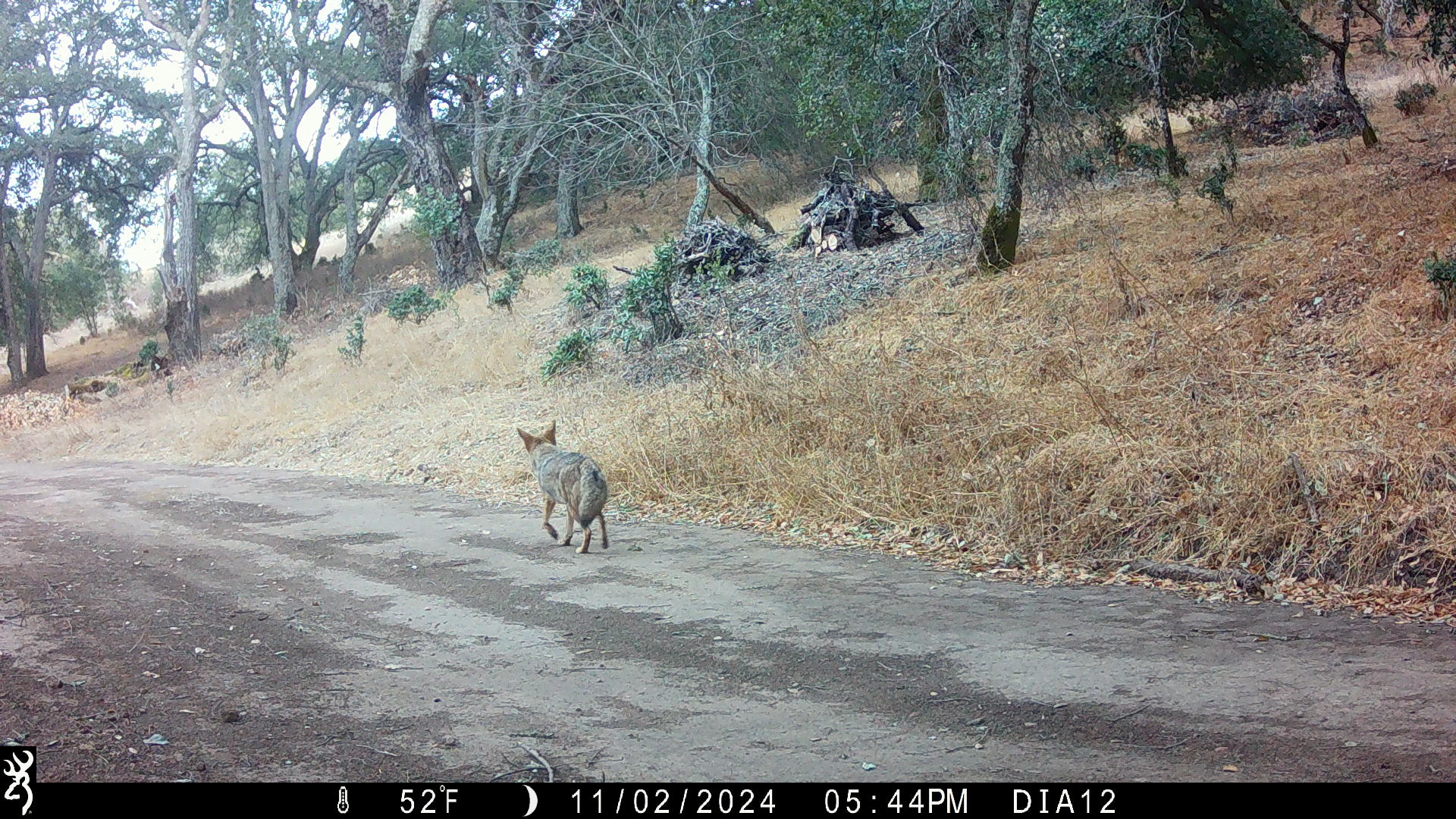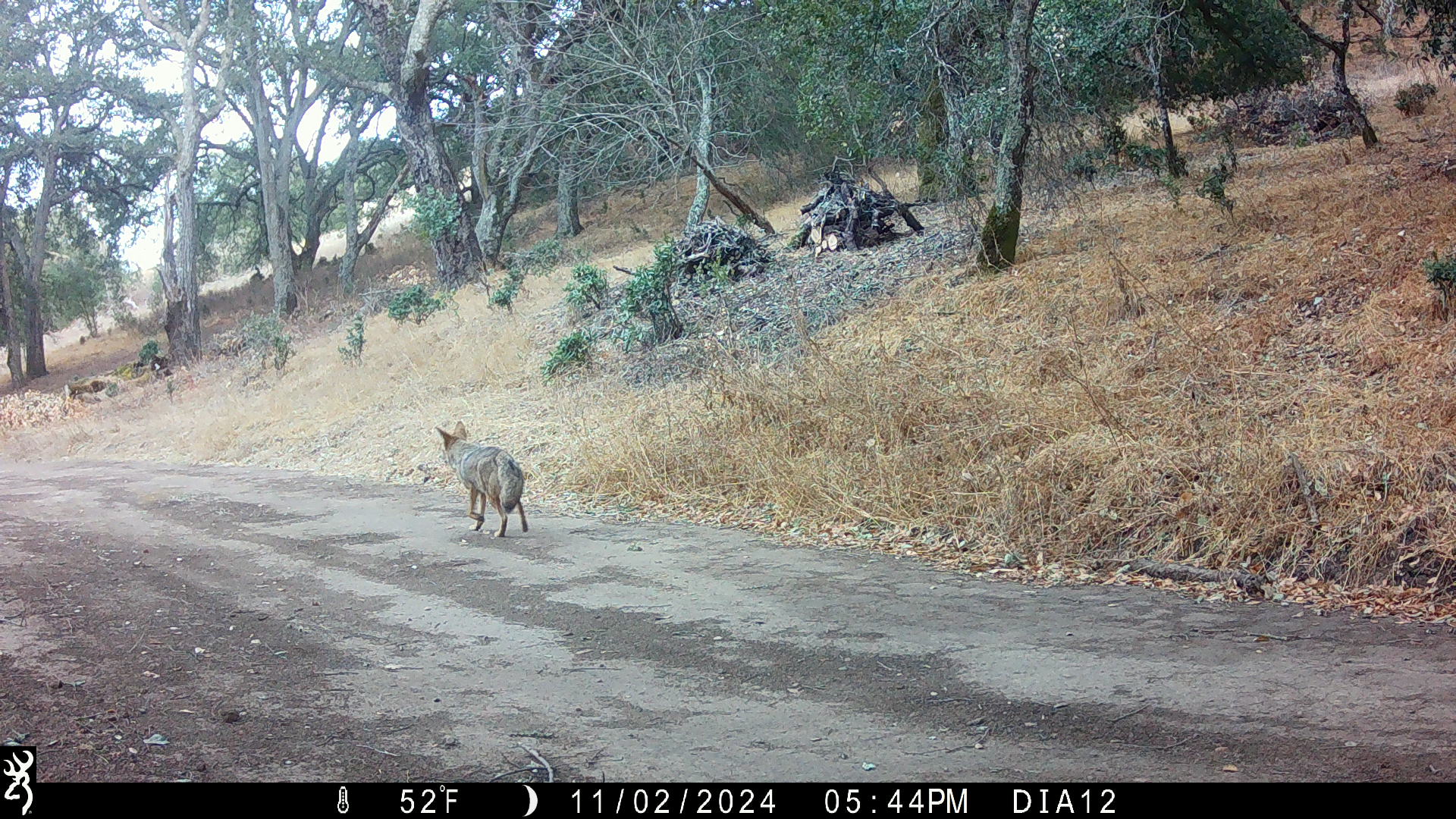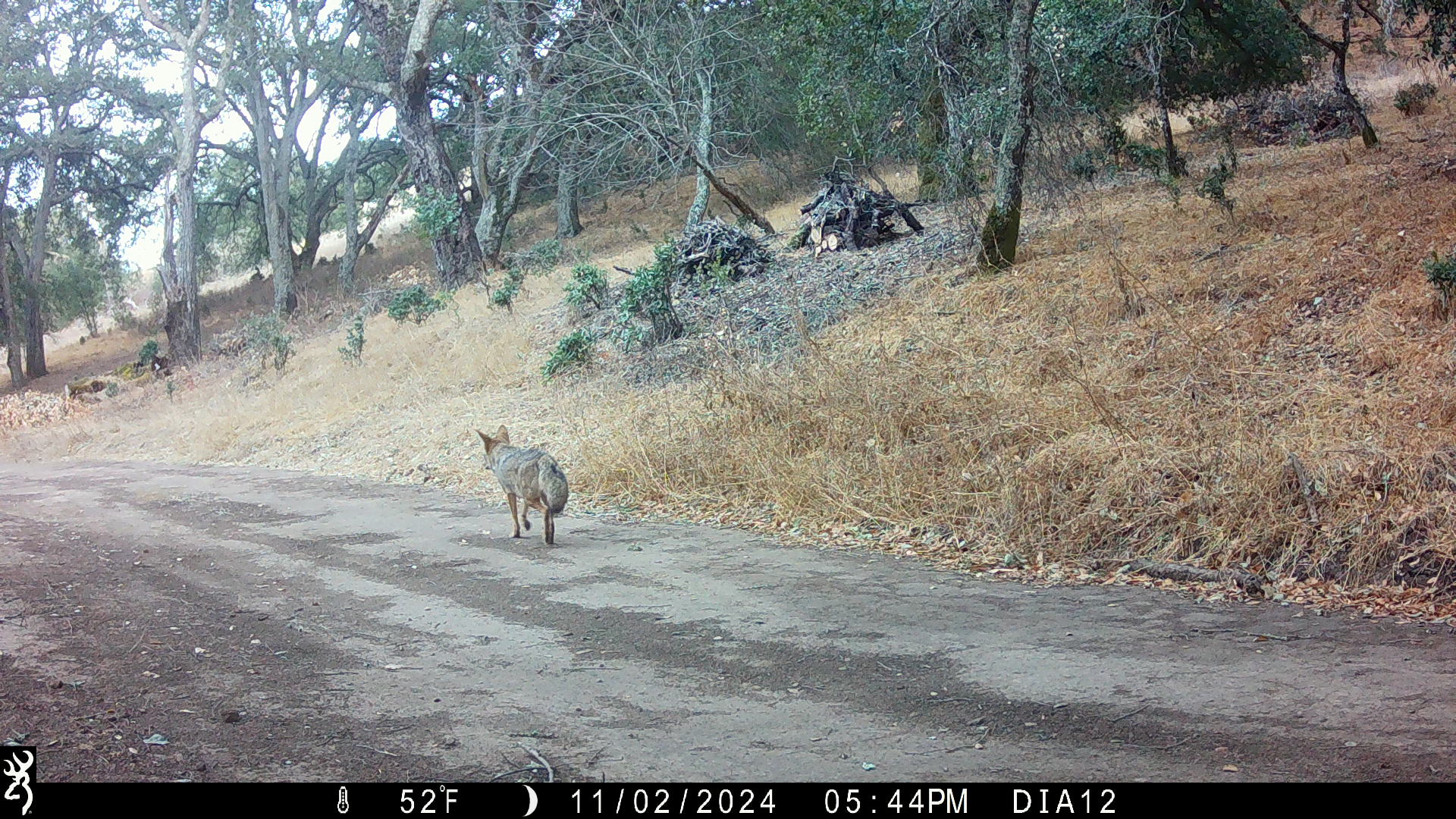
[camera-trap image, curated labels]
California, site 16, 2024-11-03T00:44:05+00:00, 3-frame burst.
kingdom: Animalia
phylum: Chordata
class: Mammalia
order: Carnivora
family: Canidae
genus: Canis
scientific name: Canis latrans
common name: coyote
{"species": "coyote (Canis latrans)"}